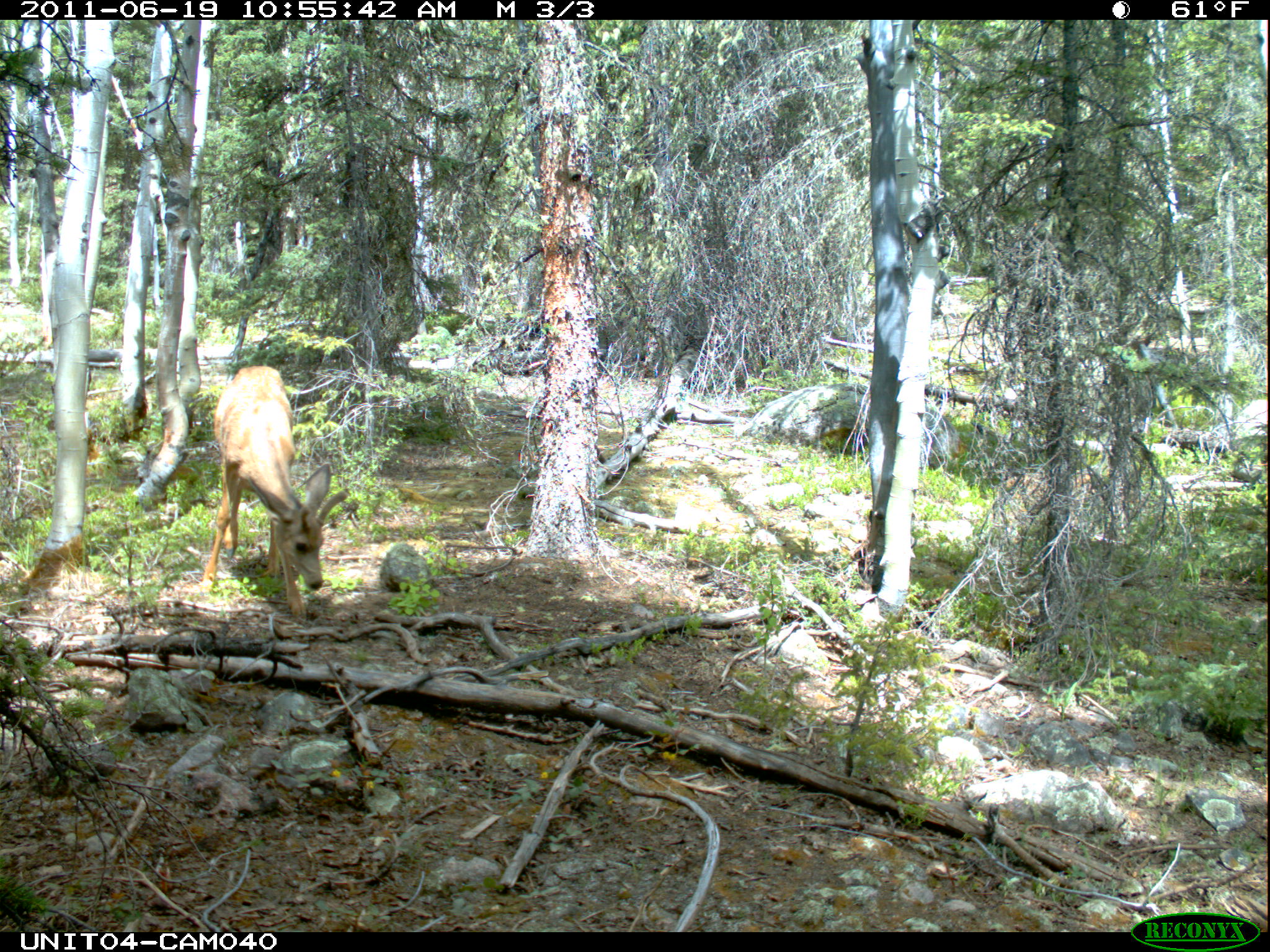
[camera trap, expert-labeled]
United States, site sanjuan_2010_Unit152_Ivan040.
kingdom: Animalia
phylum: Chordata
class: Mammalia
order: Artiodactyla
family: Cervidae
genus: Odocoileus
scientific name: Odocoileus hemionus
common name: mule deer